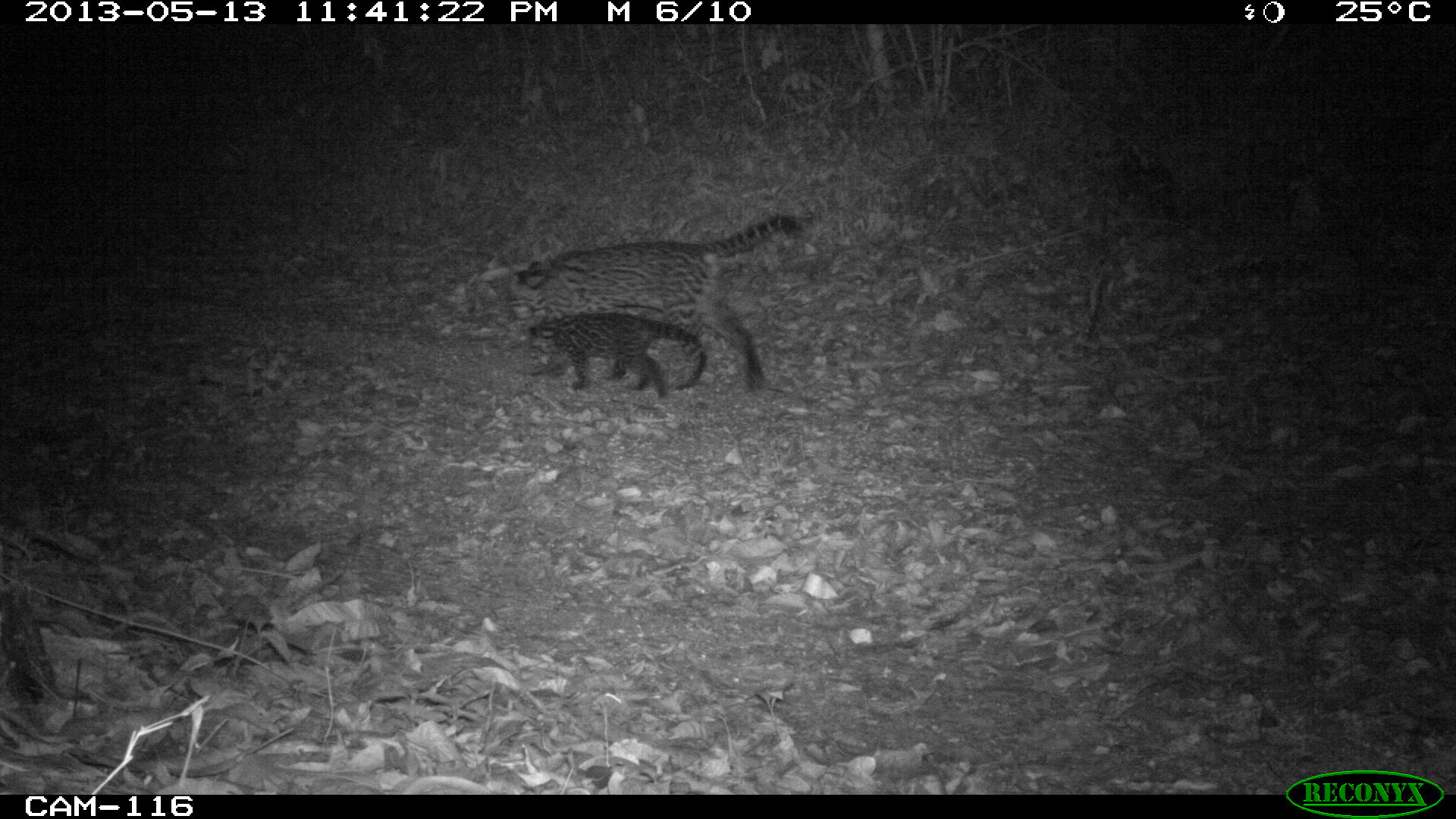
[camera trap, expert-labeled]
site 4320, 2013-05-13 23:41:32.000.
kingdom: Animalia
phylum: Chordata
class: Mammalia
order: Carnivora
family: Felidae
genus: Leopardus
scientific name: Leopardus pardalis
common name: ocelot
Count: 1.